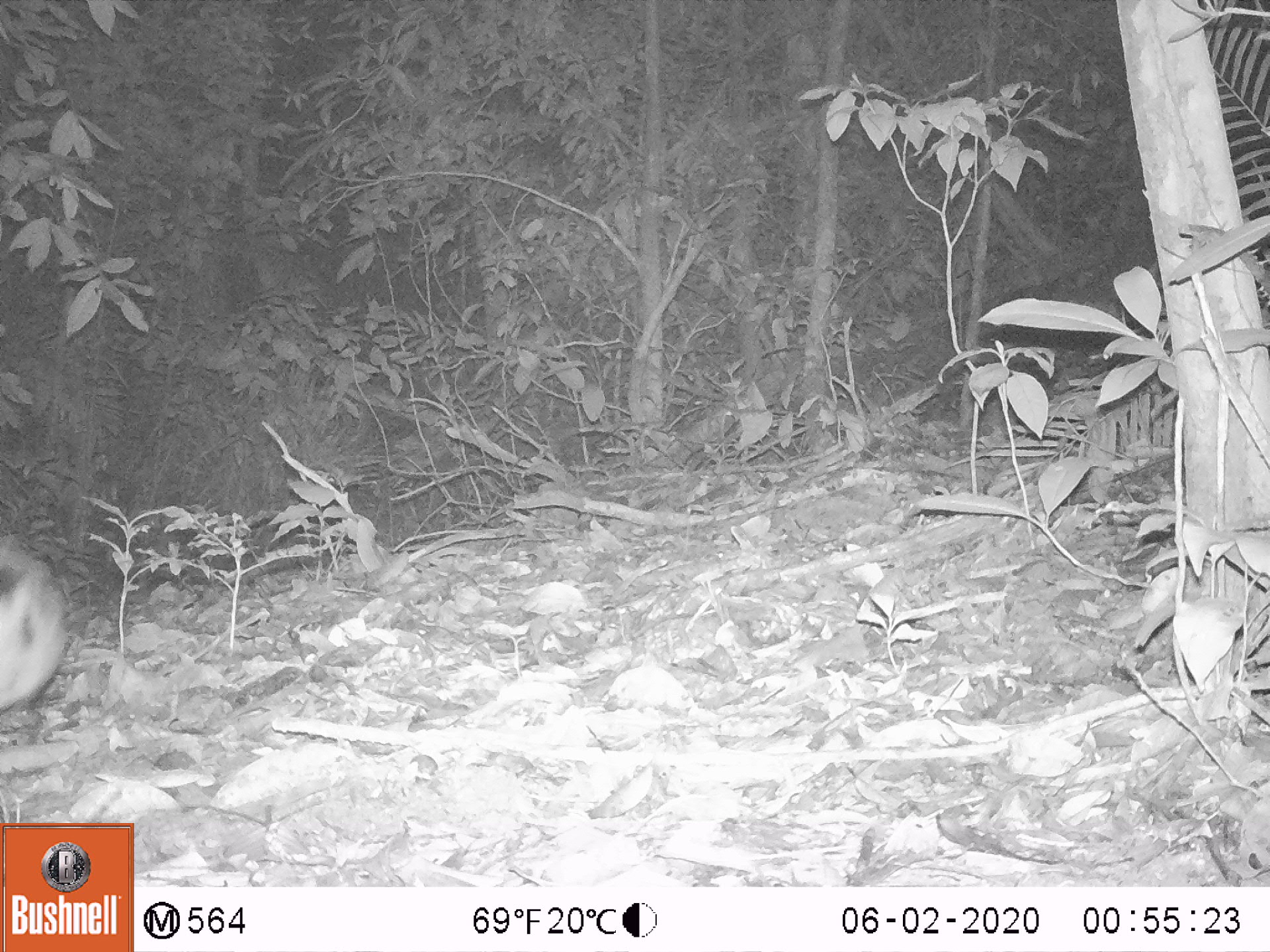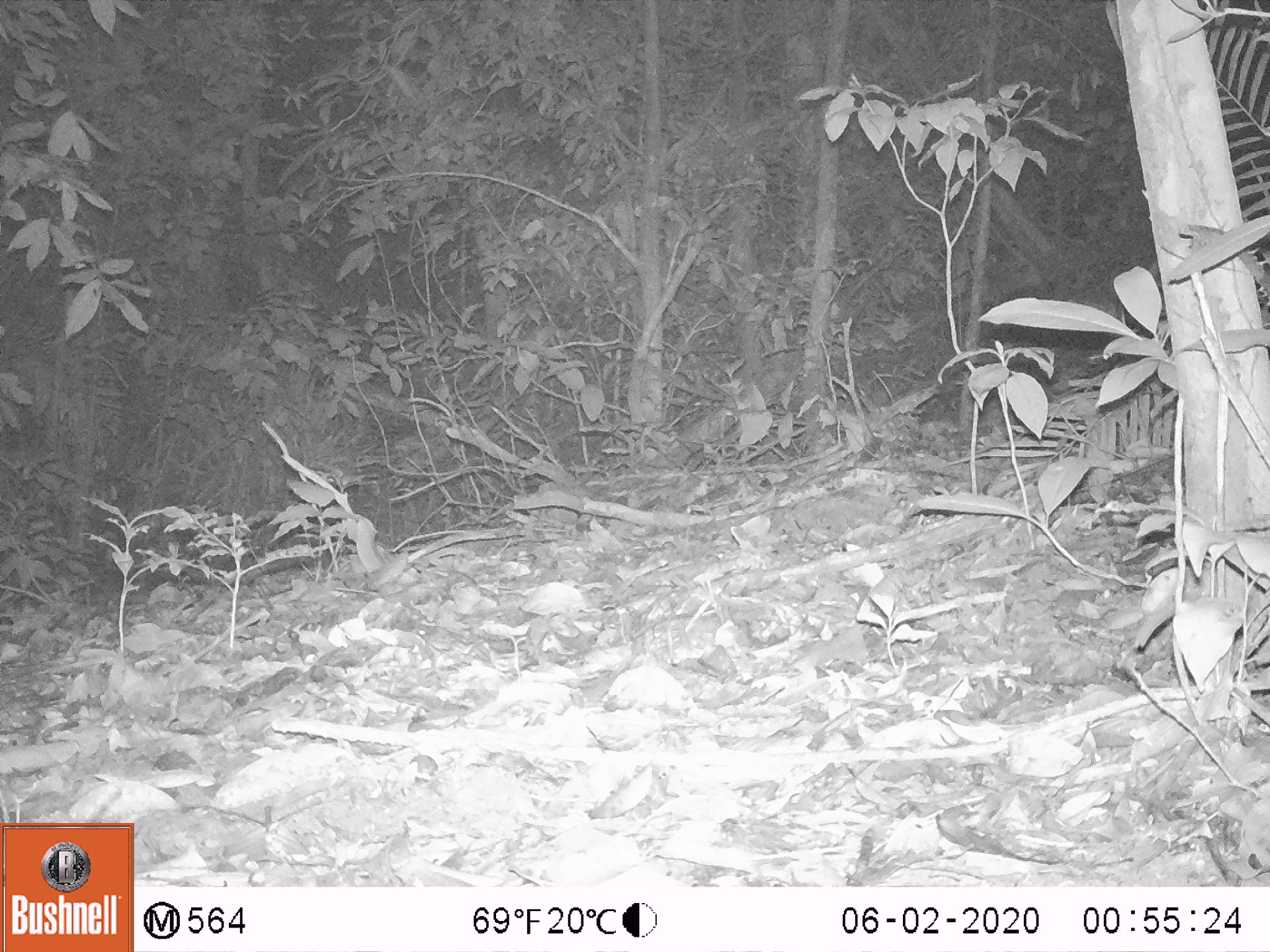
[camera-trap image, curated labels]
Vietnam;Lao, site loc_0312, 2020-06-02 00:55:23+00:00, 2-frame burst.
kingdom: Animalia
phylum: Chordata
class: Mammalia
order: Lagomorpha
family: Leporidae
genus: Nesolagus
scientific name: Nesolagus timminsi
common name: annamite striped rabbit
Annamite striped rabbit (Nesolagus timminsi). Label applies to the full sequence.